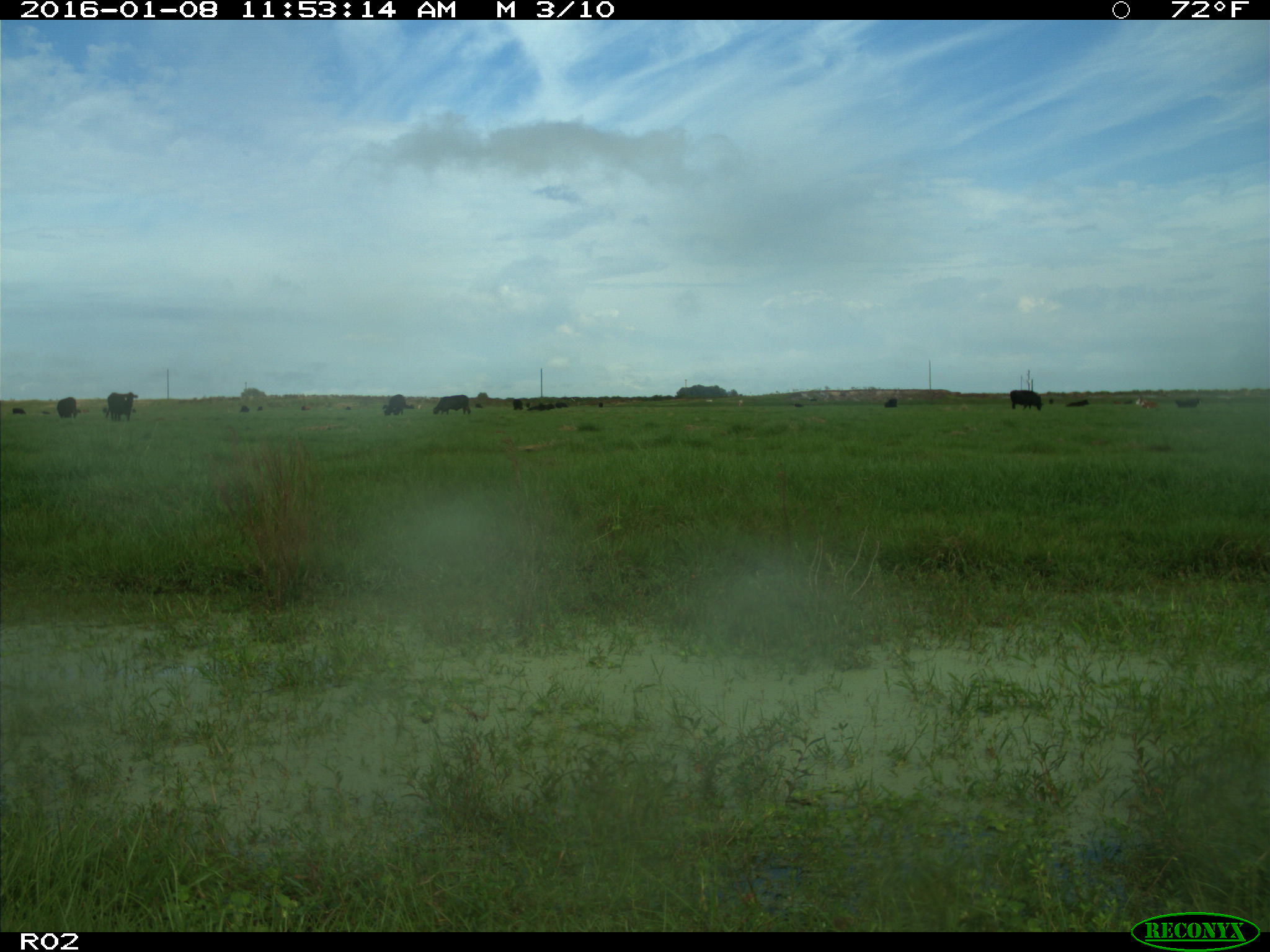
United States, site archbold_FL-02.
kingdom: Animalia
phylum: Chordata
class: Mammalia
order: Artiodactyla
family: Bovidae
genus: Bos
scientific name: Bos taurus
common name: domestic cow